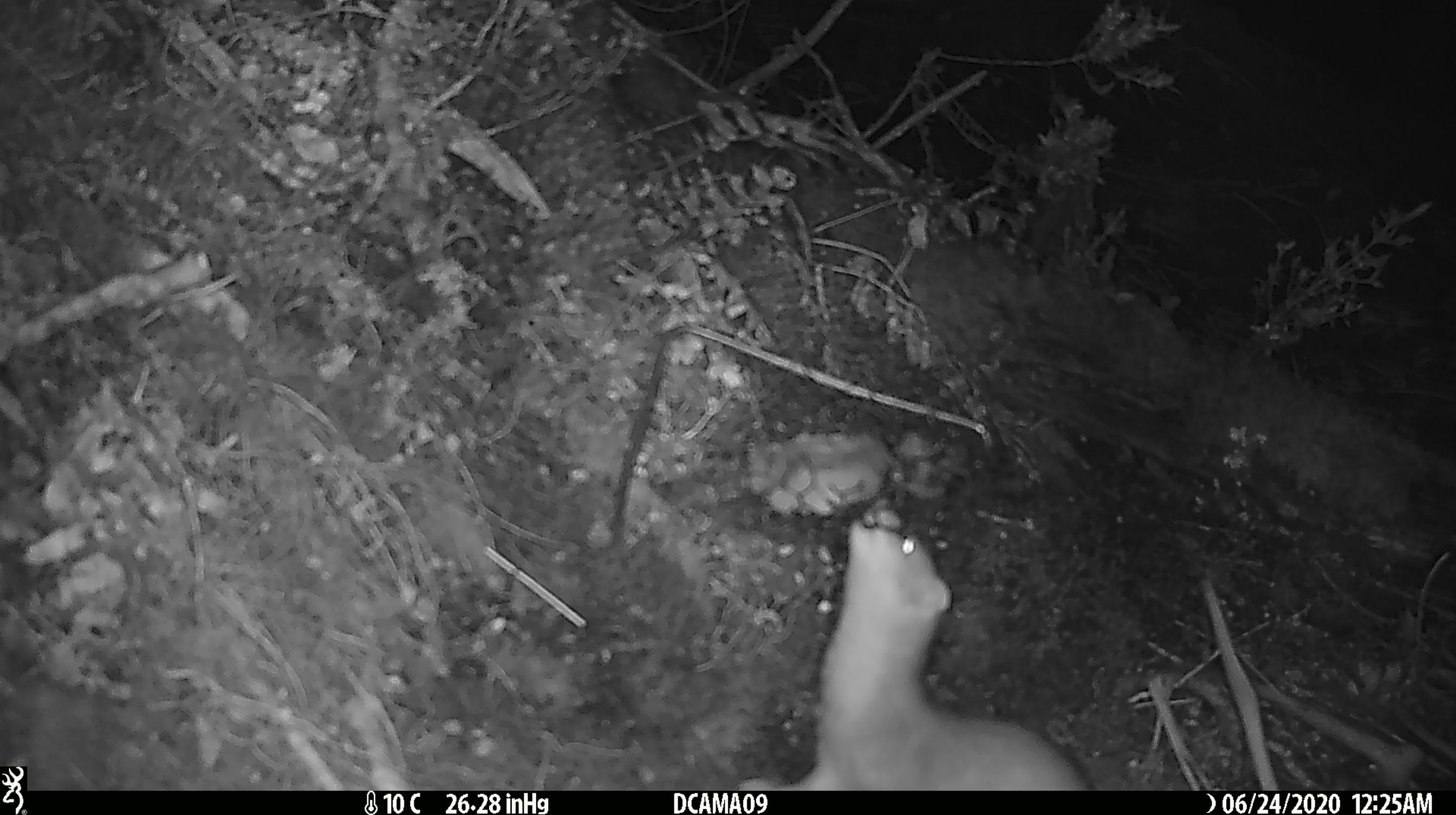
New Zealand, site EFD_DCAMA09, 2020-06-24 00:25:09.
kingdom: Animalia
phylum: Chordata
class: Mammalia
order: Carnivora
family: Mustelidae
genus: Mustela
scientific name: Mustela erminea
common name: stoat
Stoat (Mustela erminea).